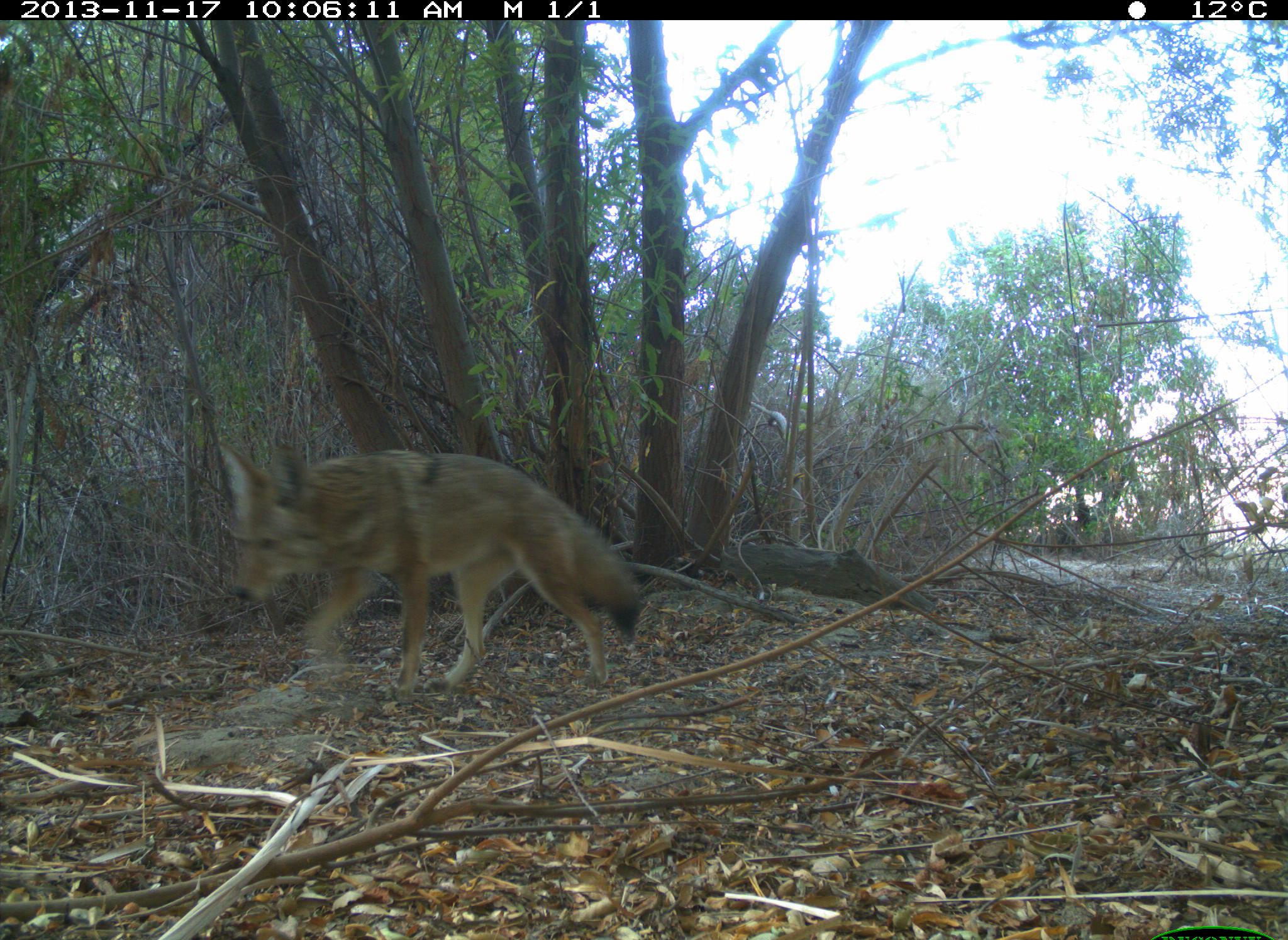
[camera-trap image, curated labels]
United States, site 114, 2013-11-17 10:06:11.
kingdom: Animalia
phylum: Chordata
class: Mammalia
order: Carnivora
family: Canidae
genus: Canis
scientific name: Canis latrans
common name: coyote